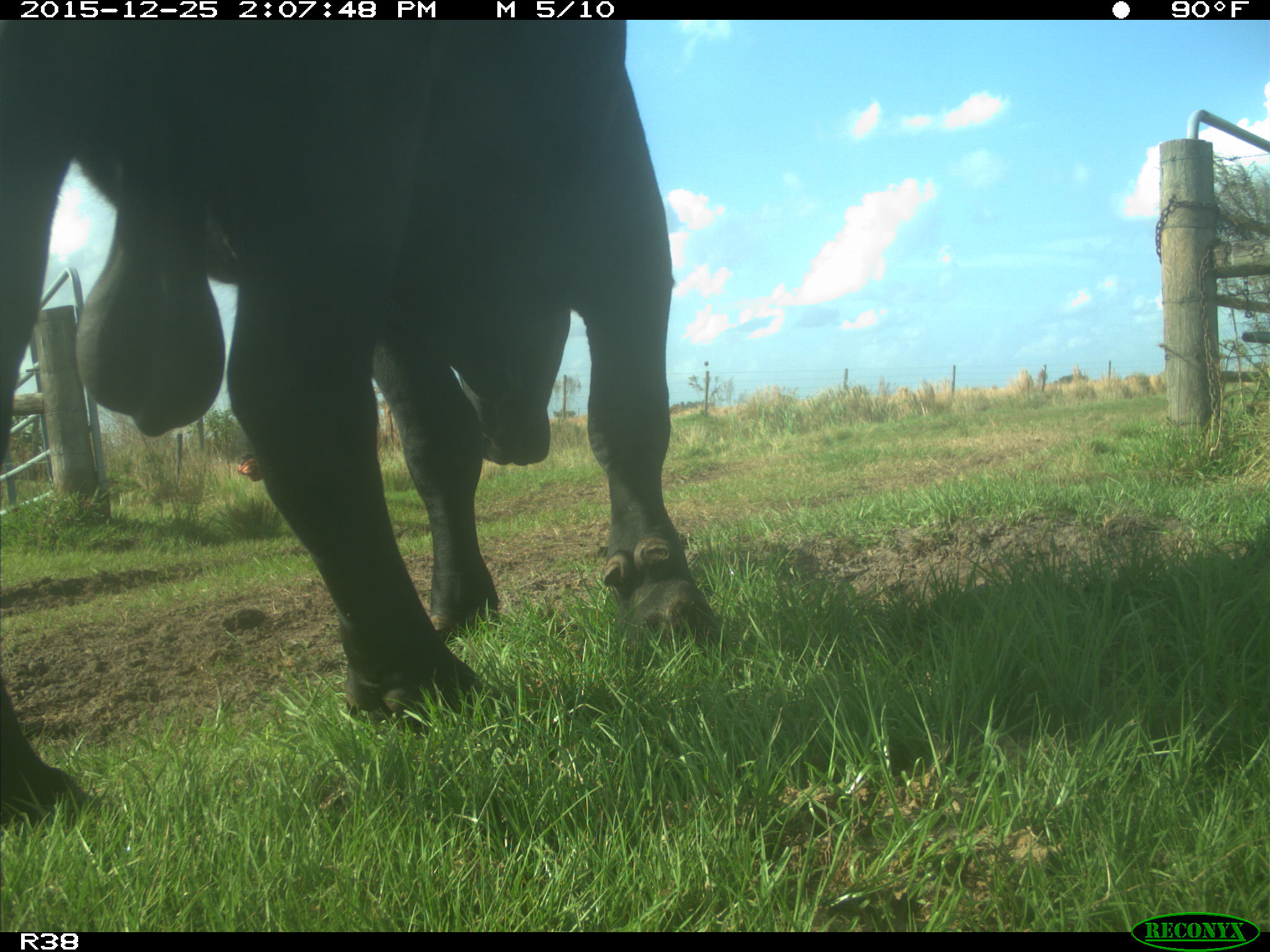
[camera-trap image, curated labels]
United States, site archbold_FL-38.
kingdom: Animalia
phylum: Chordata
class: Mammalia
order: Artiodactyla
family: Bovidae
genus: Bos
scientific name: Bos taurus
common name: domestic cow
Bos taurus (domestic cow).